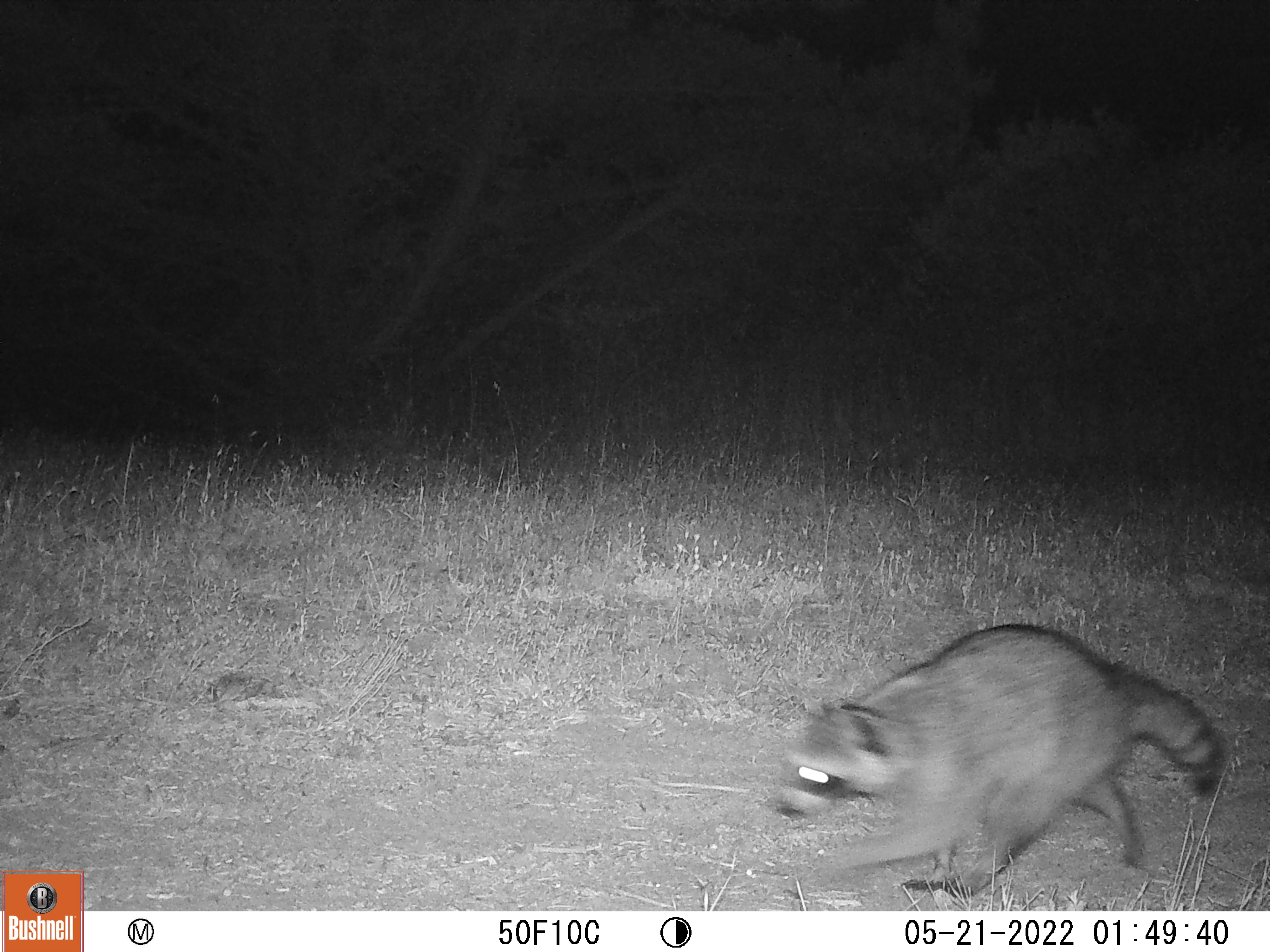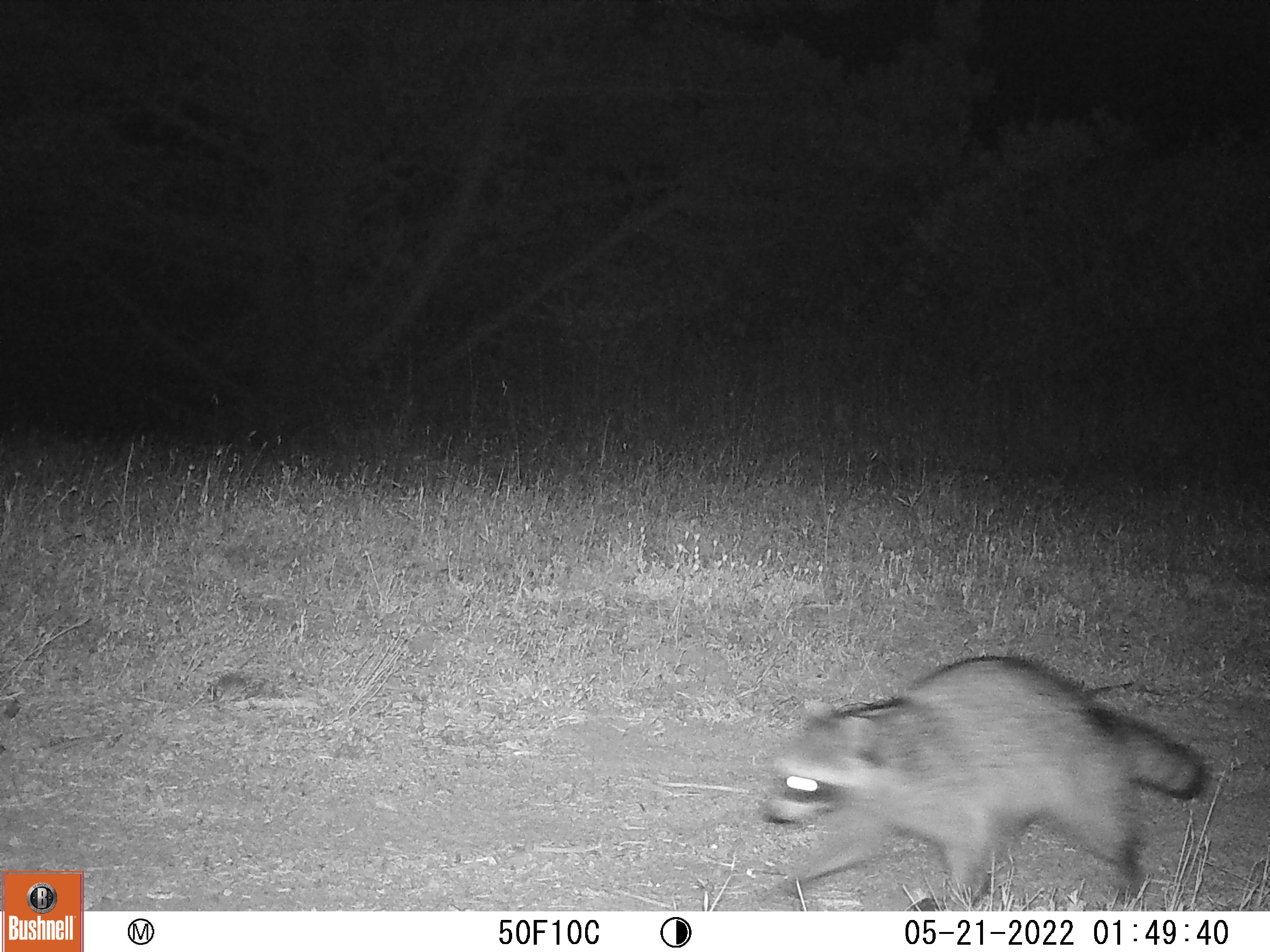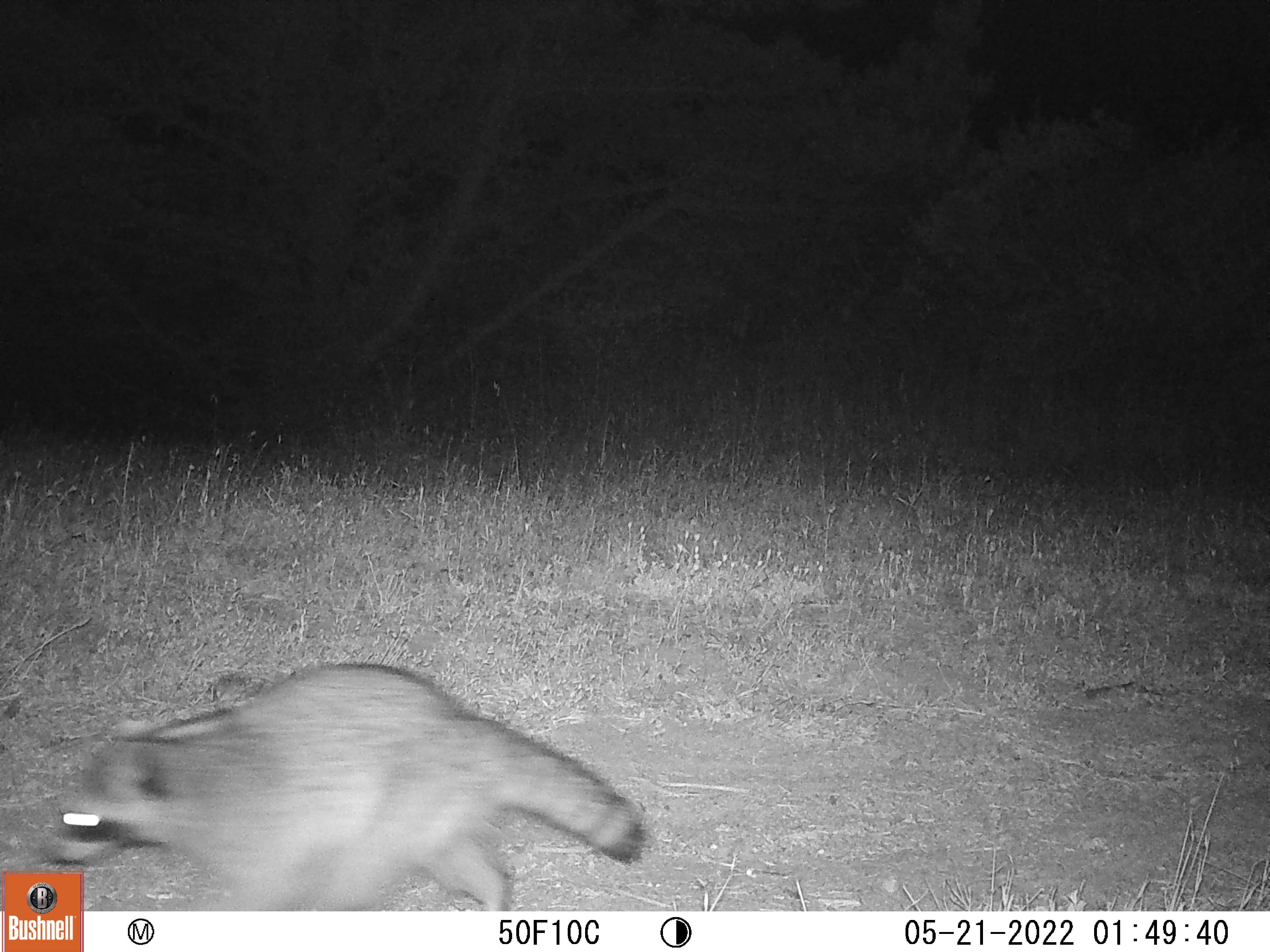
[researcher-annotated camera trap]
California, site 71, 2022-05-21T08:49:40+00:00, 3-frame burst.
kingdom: Animalia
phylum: Chordata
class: Mammalia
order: Carnivora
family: Procyonidae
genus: Procyon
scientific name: Procyon lotor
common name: raccoon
Raccoon (Procyon lotor).